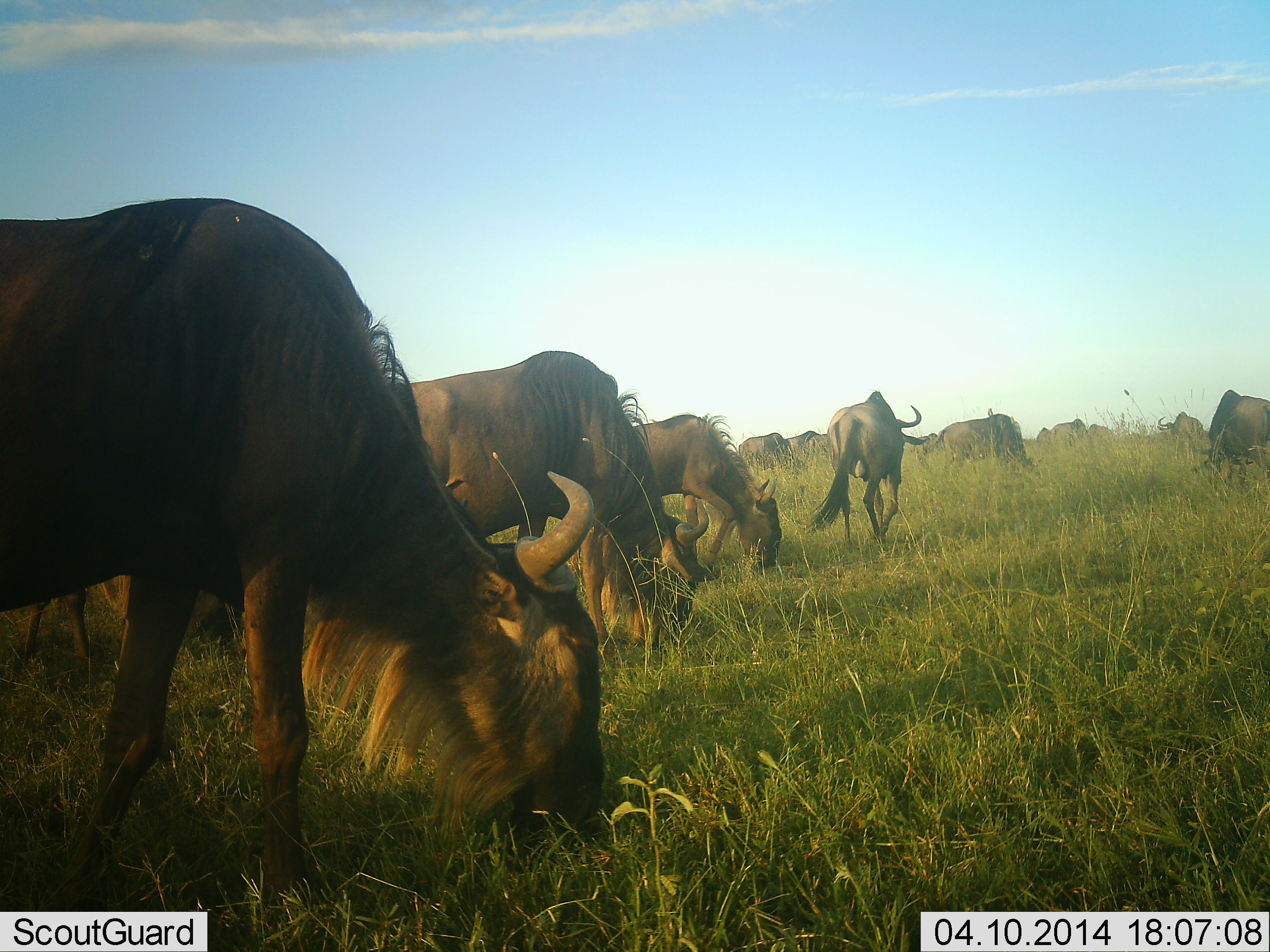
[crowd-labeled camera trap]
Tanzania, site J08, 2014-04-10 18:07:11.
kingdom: Animalia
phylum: Chordata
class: Mammalia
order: Artiodactyla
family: Bovidae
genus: Connochaetes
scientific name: Connochaetes taurinus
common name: blue wildebeest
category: wildebeest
Wildebeest (blue wildebeest) (Connochaetes taurinus), count 11-50. Behavior (volunteer vote fractions): standing 30%, resting 10%, moving 60%, interacting 0%. Young present (vote fraction): 0%. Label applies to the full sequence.